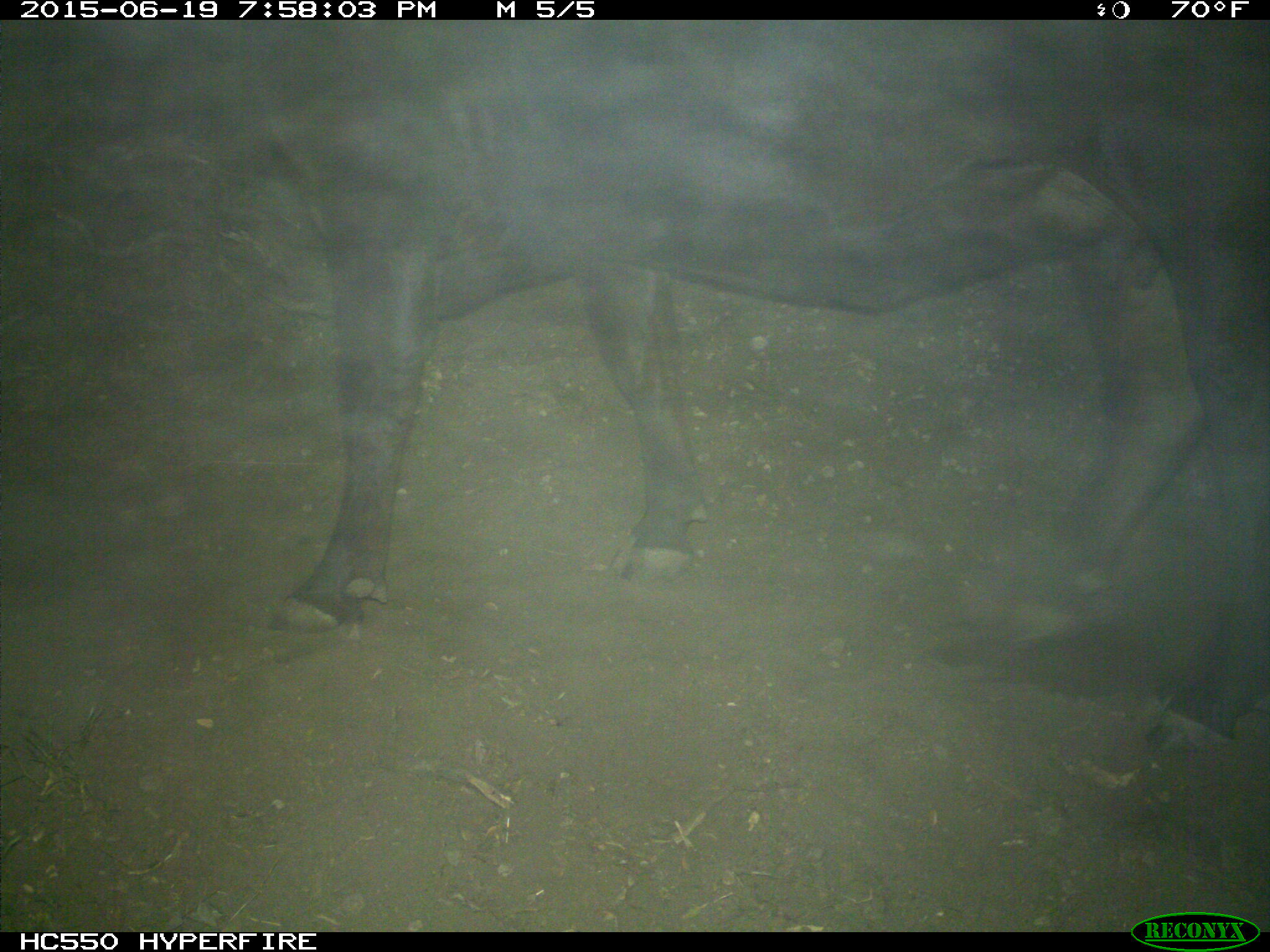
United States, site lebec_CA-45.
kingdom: Animalia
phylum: Chordata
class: Mammalia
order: Artiodactyla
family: Bovidae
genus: Bos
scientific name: Bos taurus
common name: domestic cow